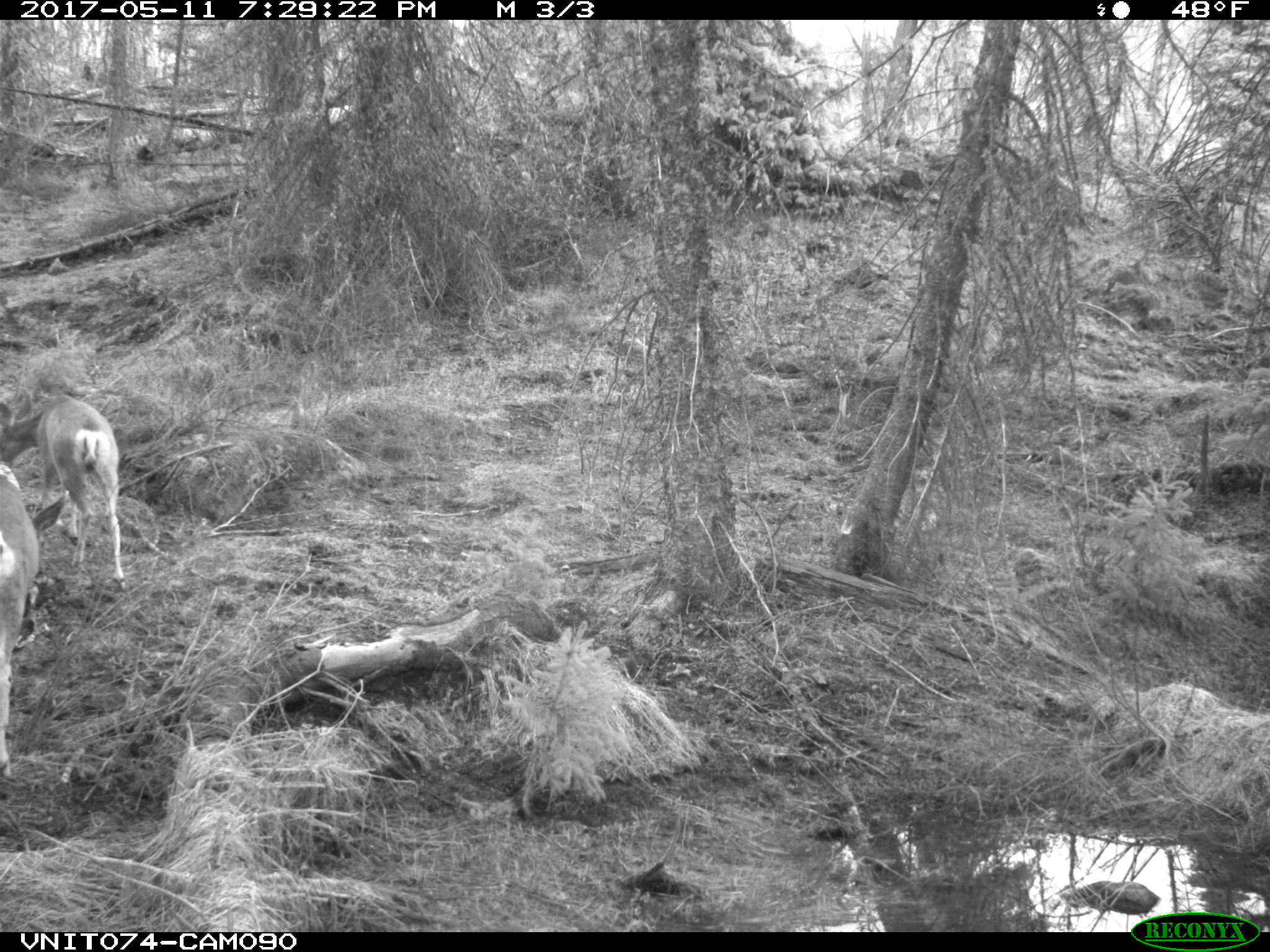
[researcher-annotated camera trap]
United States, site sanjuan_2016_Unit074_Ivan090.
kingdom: Animalia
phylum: Chordata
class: Mammalia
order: Artiodactyla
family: Cervidae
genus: Odocoileus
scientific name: Odocoileus hemionus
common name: mule deer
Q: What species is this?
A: Odocoileus hemionus (mule deer).